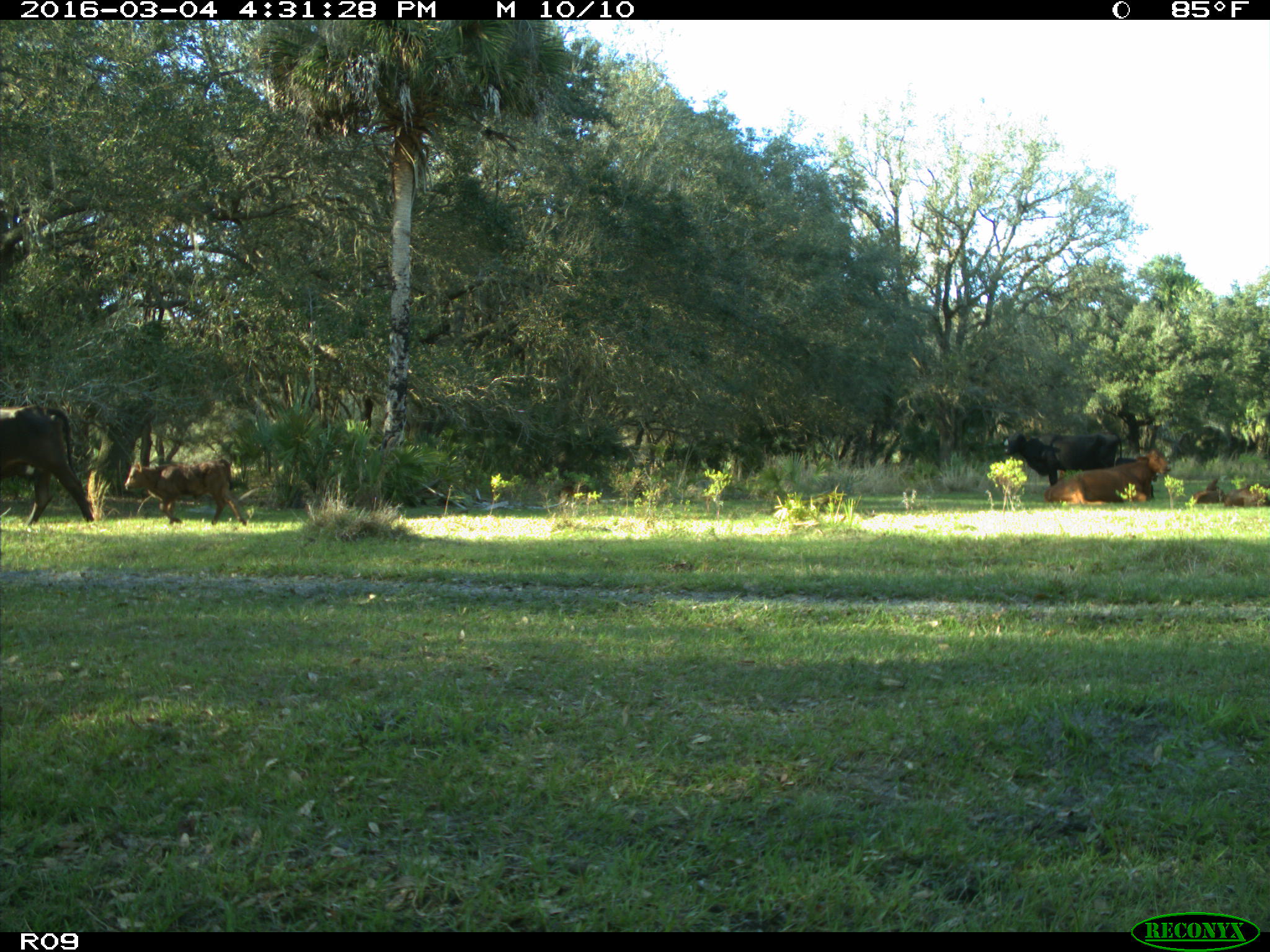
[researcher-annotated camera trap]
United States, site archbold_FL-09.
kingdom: Animalia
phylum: Chordata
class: Mammalia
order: Artiodactyla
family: Bovidae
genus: Bos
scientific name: Bos taurus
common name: domestic cow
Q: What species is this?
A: Bos taurus (domestic cow).